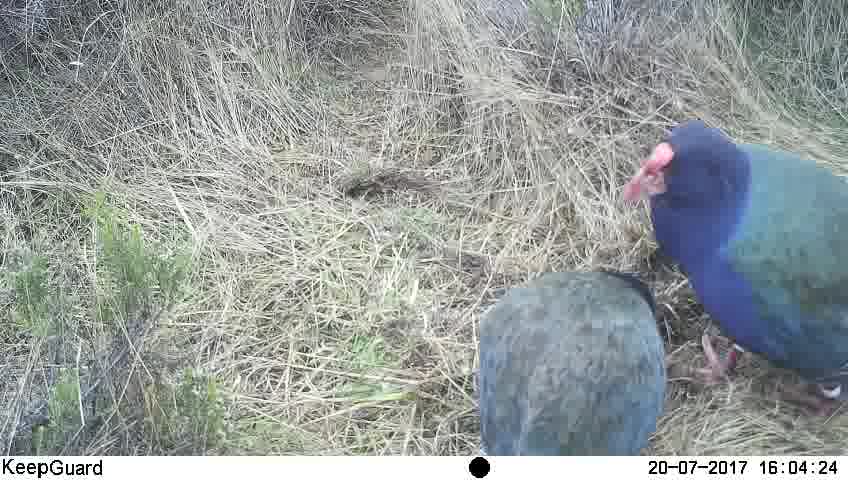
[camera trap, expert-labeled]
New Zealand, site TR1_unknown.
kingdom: Animalia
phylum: Chordata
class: Aves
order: Gruiformes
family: Rallidae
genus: Porphyrio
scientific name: Porphyrio mantelli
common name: takahe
Takahe (Porphyrio mantelli).